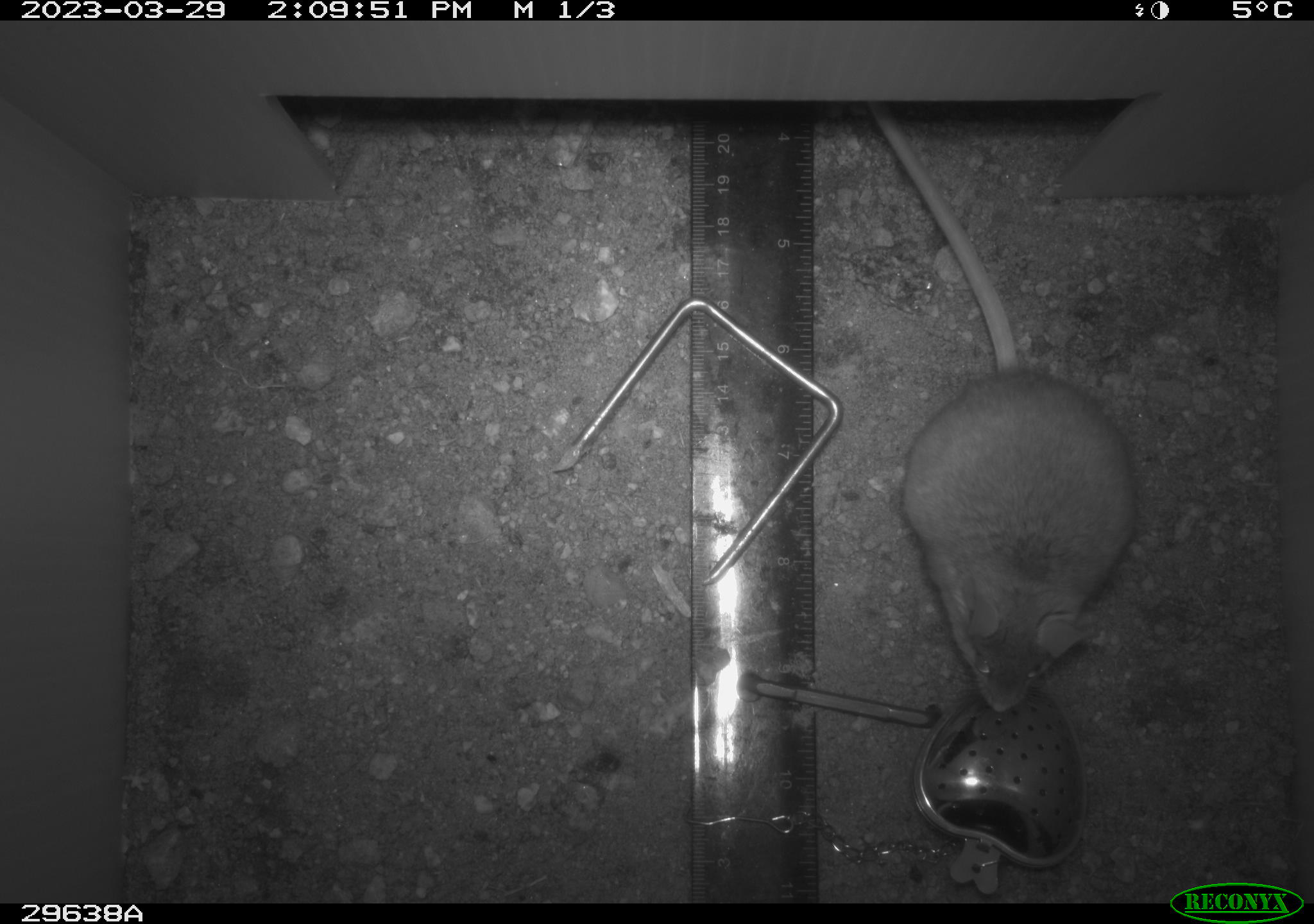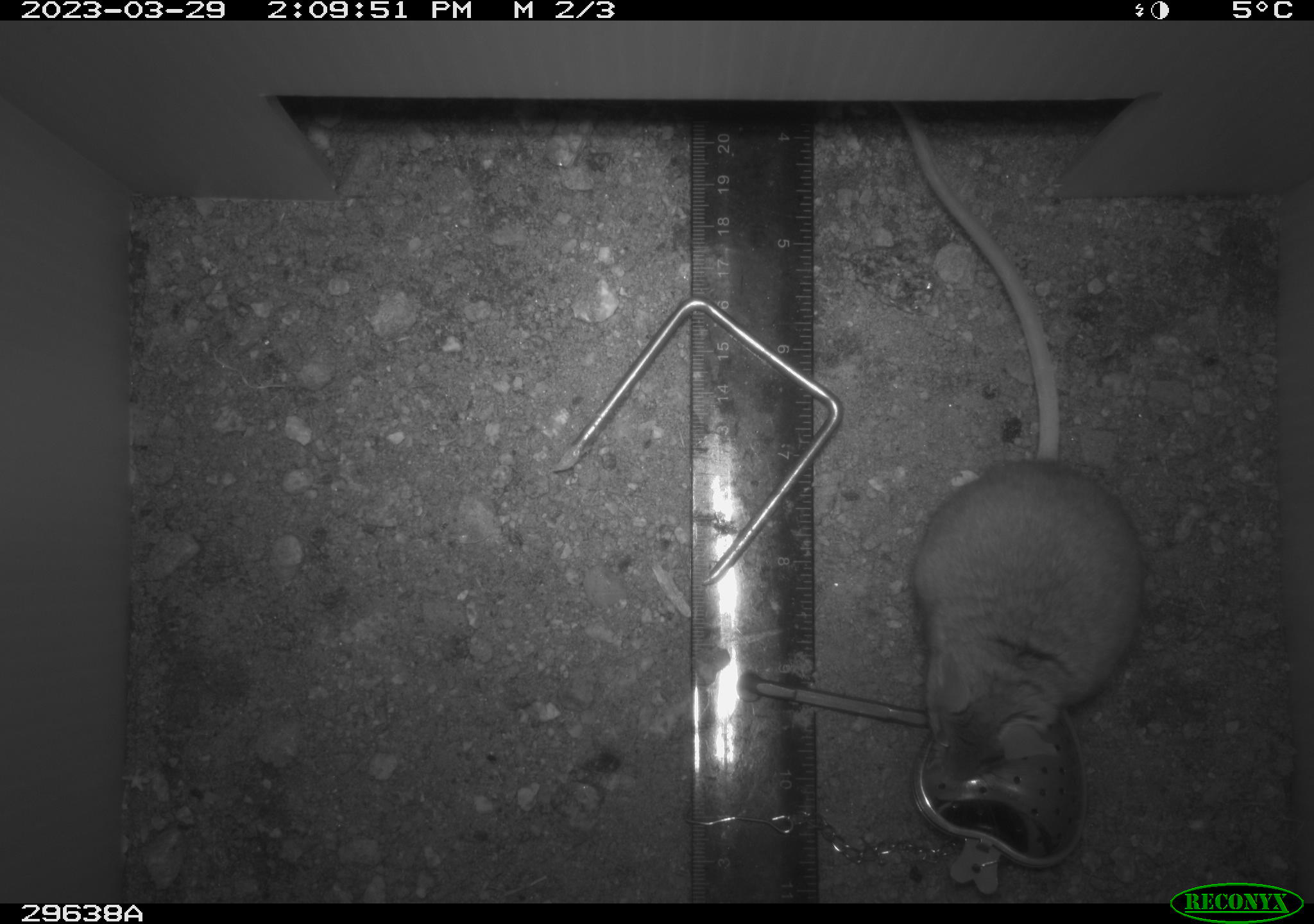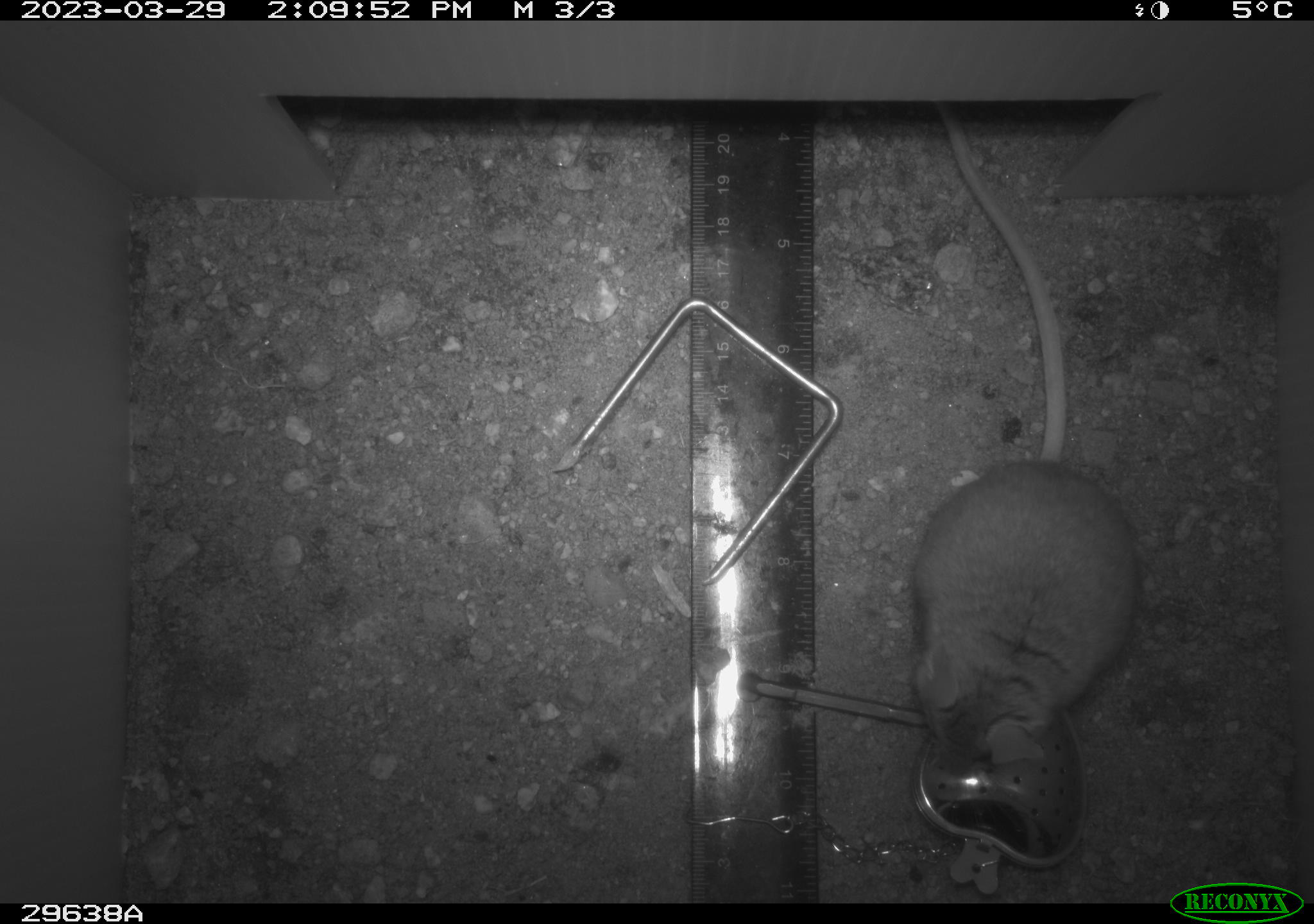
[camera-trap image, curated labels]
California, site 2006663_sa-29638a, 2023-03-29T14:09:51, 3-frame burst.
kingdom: Animalia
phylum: Chordata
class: Mammalia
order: Rodentia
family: Cricetidae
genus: Peromyscus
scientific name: Peromyscus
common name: deer mice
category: peromyscus species